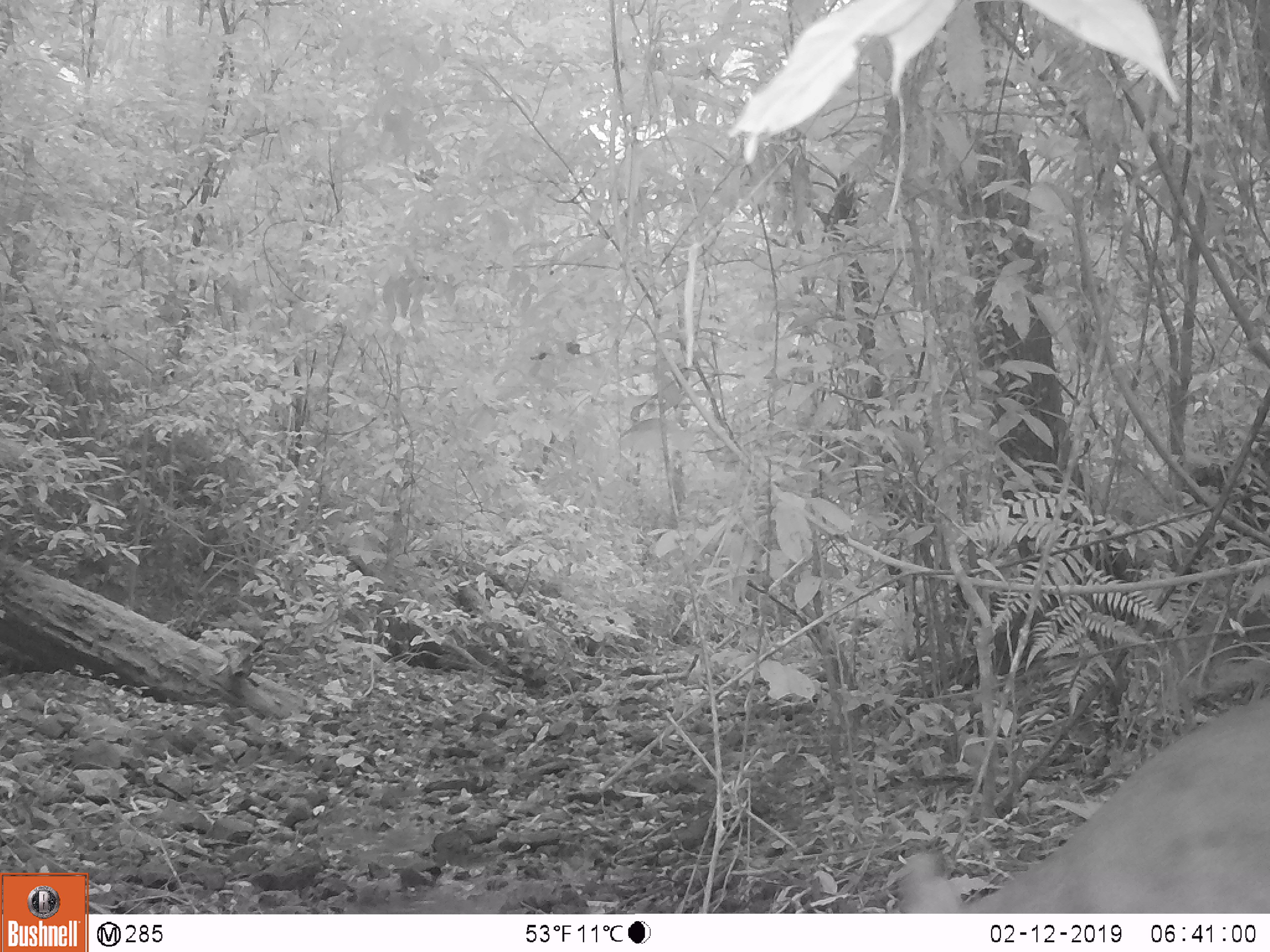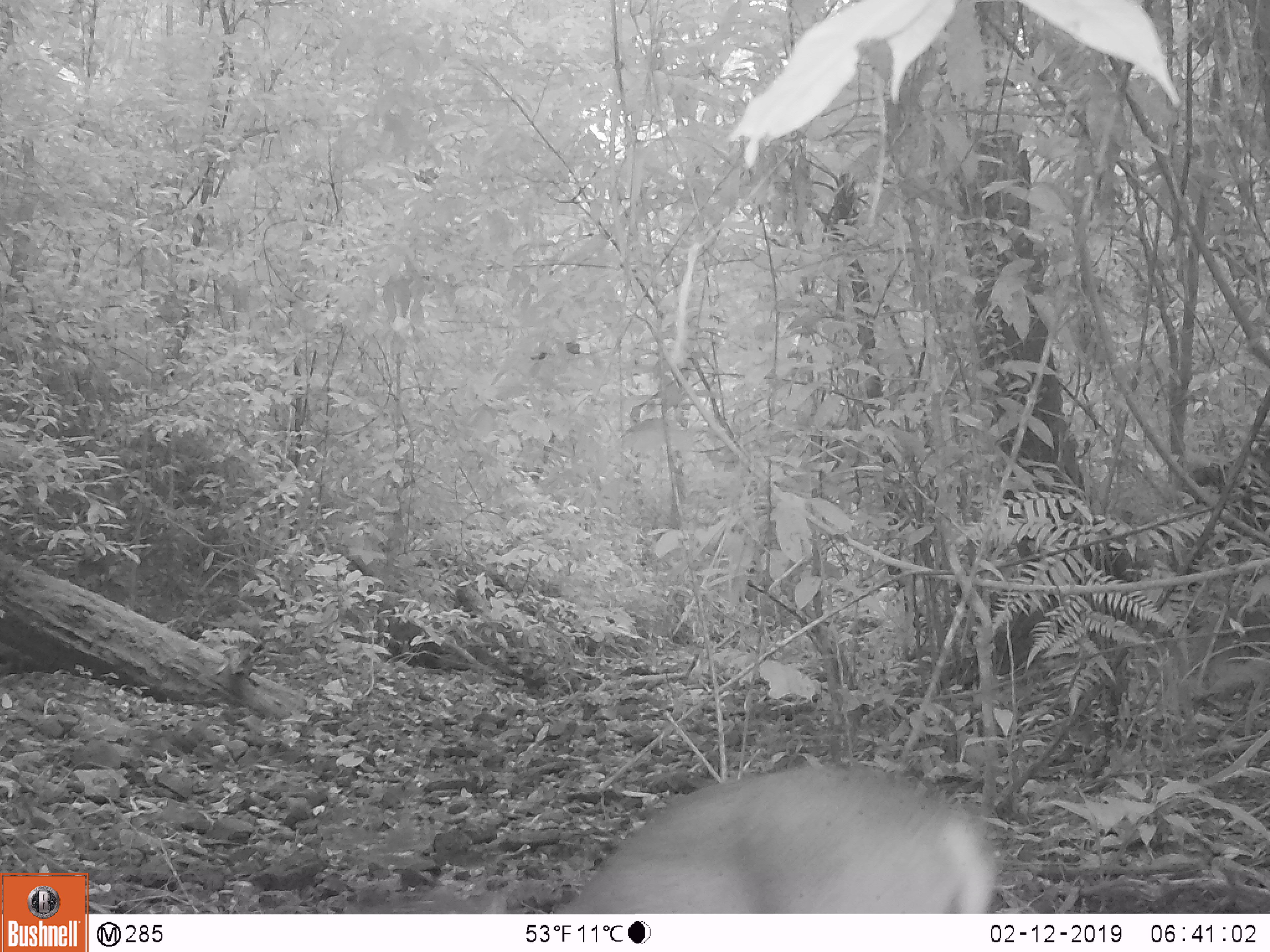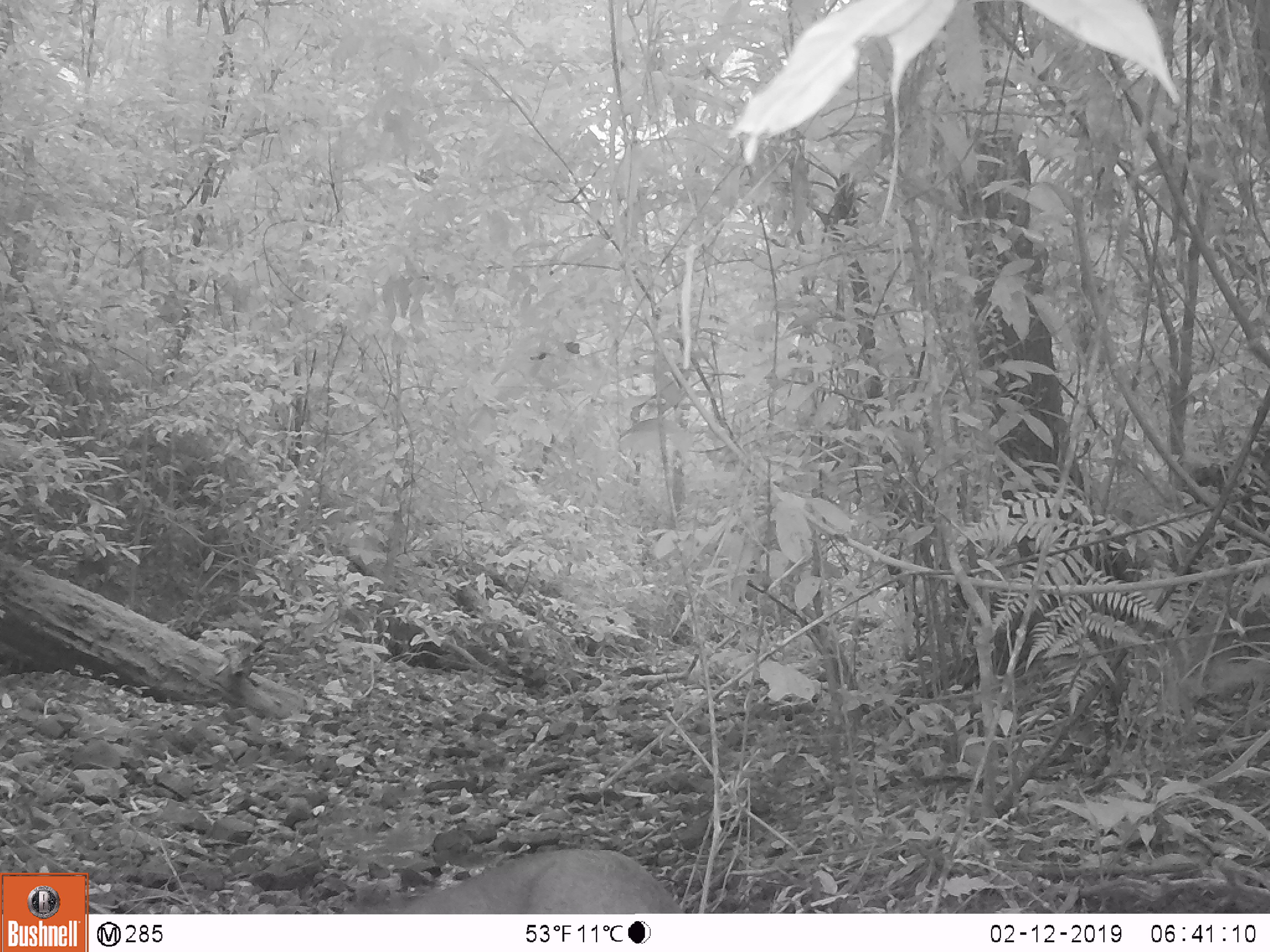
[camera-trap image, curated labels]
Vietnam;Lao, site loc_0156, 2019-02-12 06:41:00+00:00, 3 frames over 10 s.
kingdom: Animalia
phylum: Chordata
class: Mammalia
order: Artiodactyla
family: Cervidae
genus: Muntiacus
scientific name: Muntiacus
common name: muntjacs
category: unidentified muntjac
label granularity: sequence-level